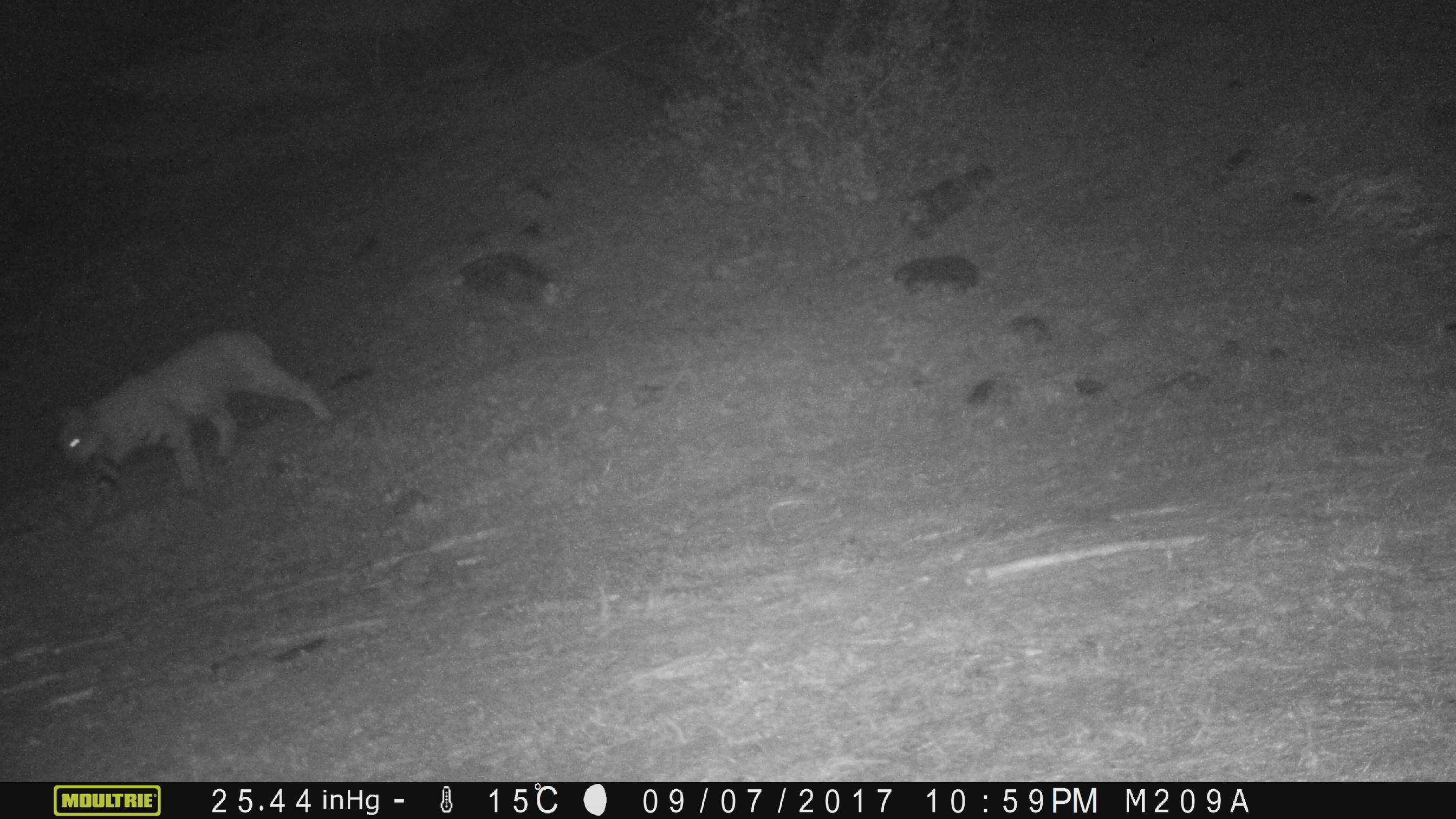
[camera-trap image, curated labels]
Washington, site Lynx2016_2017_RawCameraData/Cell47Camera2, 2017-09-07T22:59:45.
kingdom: Animalia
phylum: Chordata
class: Mammalia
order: Carnivora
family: Felidae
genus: Lynx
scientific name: Lynx rufus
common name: bobcat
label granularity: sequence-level